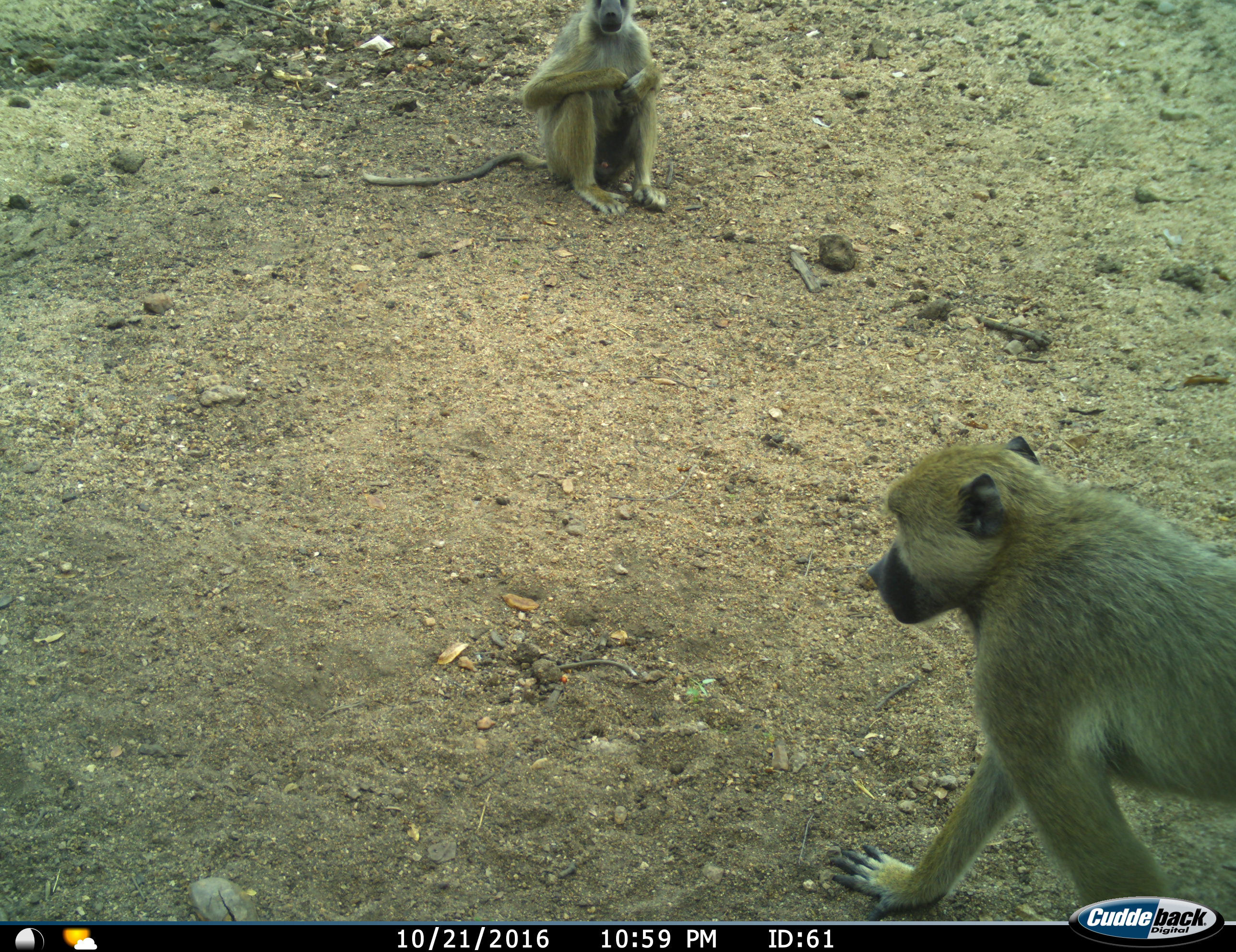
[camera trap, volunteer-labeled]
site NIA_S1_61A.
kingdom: Animalia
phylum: Chordata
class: Mammalia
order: Primates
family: Cercopithecidae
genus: Papio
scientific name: Papio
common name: baboon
Baboon (Papio), count 2. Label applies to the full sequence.